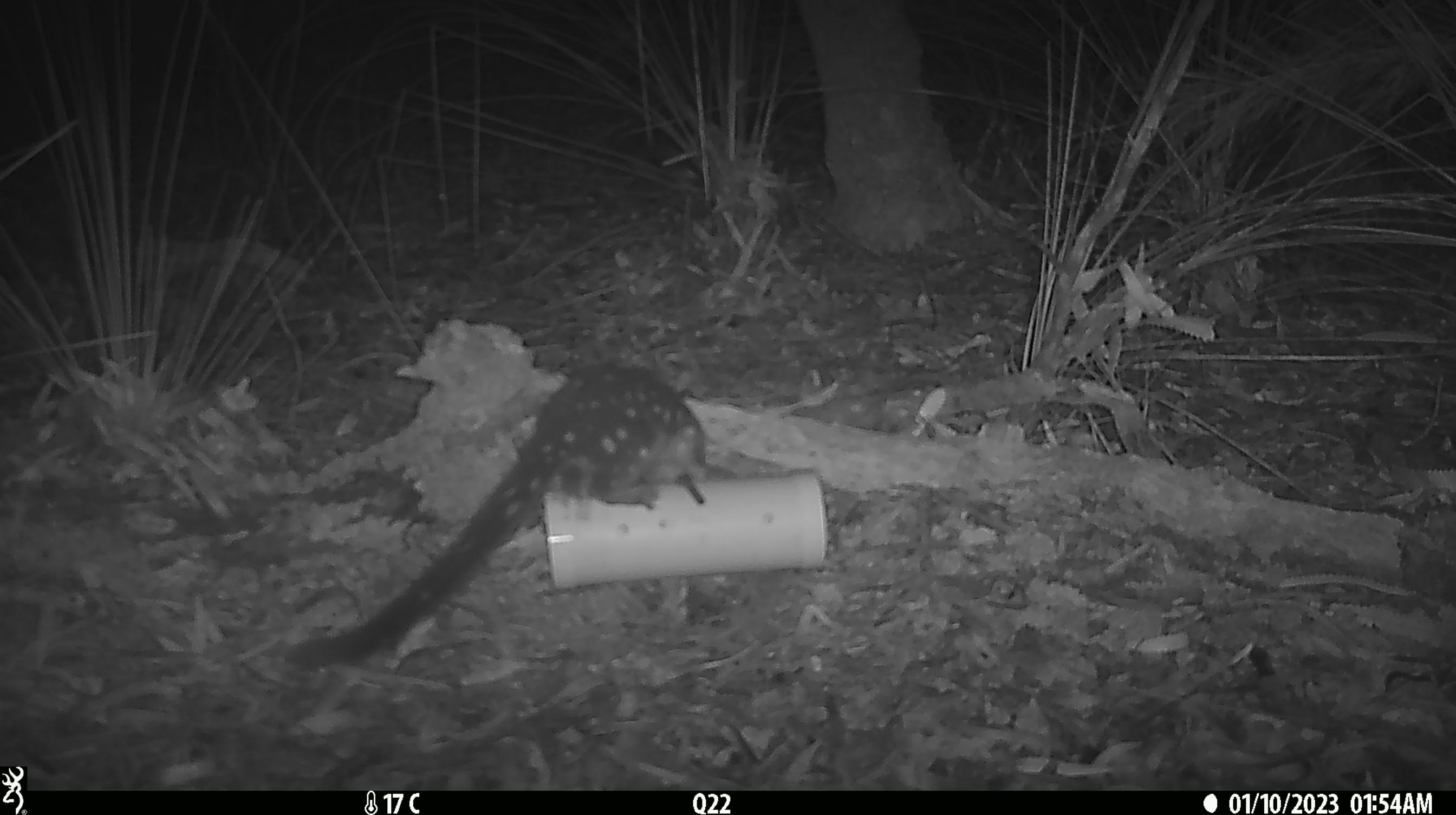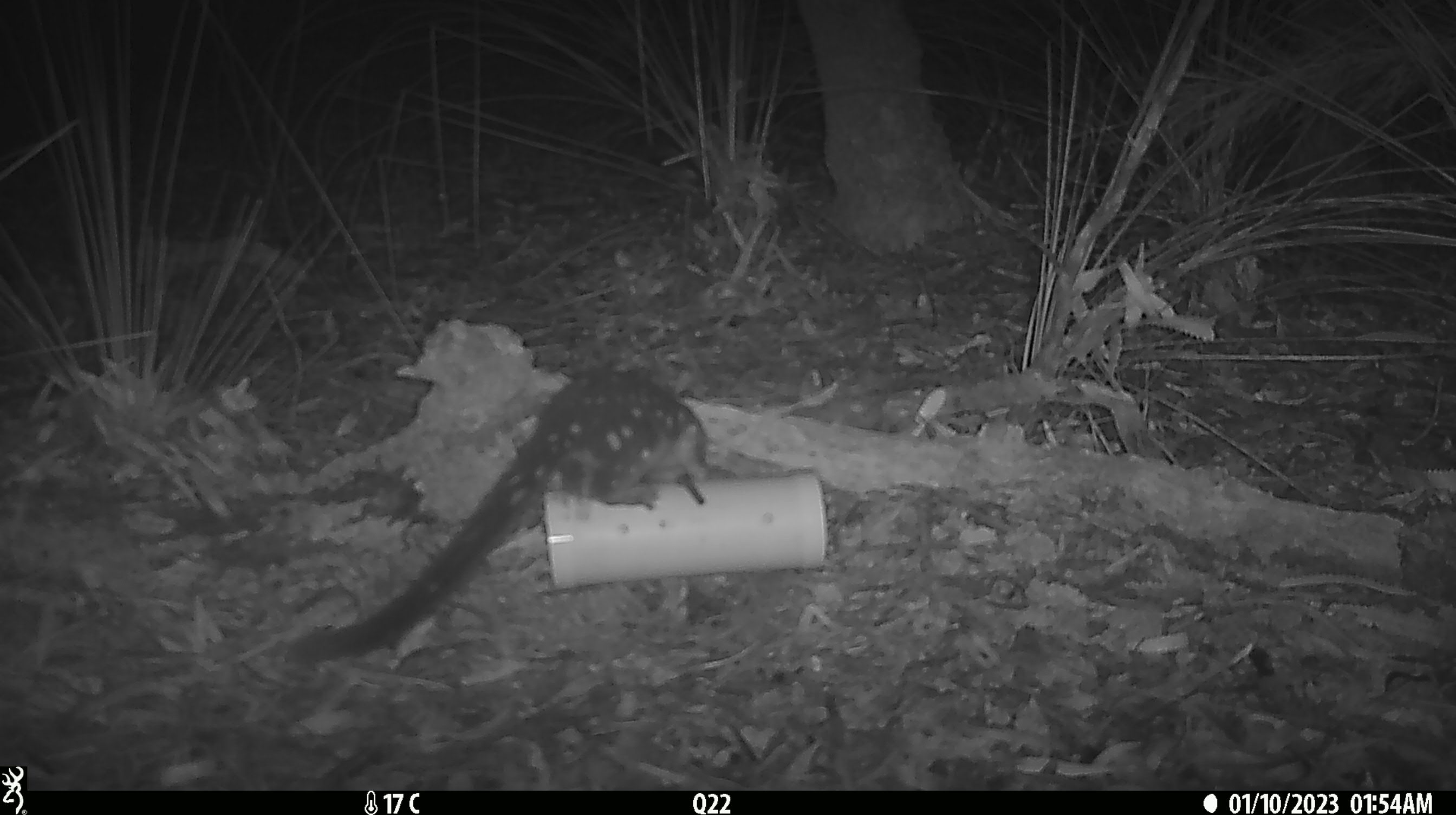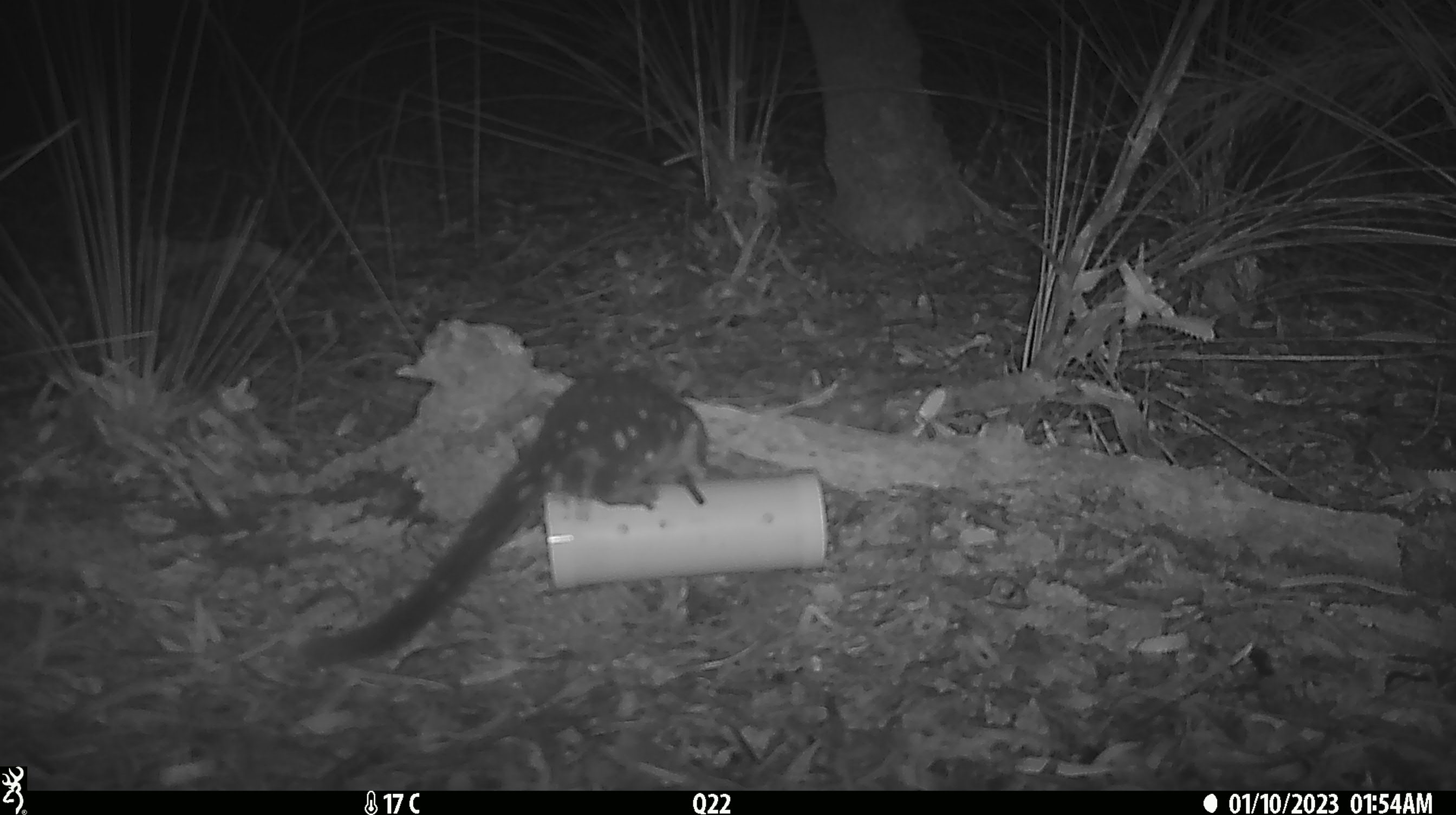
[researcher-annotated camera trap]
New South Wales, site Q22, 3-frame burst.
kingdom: Animalia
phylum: Chordata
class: Mammalia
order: Dasyuromorphia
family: Dasyuridae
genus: Dasyurus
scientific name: Dasyurus maculatus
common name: spotted-tailed quoll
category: quoll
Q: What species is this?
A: Quoll (spotted-tailed quoll) (Dasyurus maculatus).